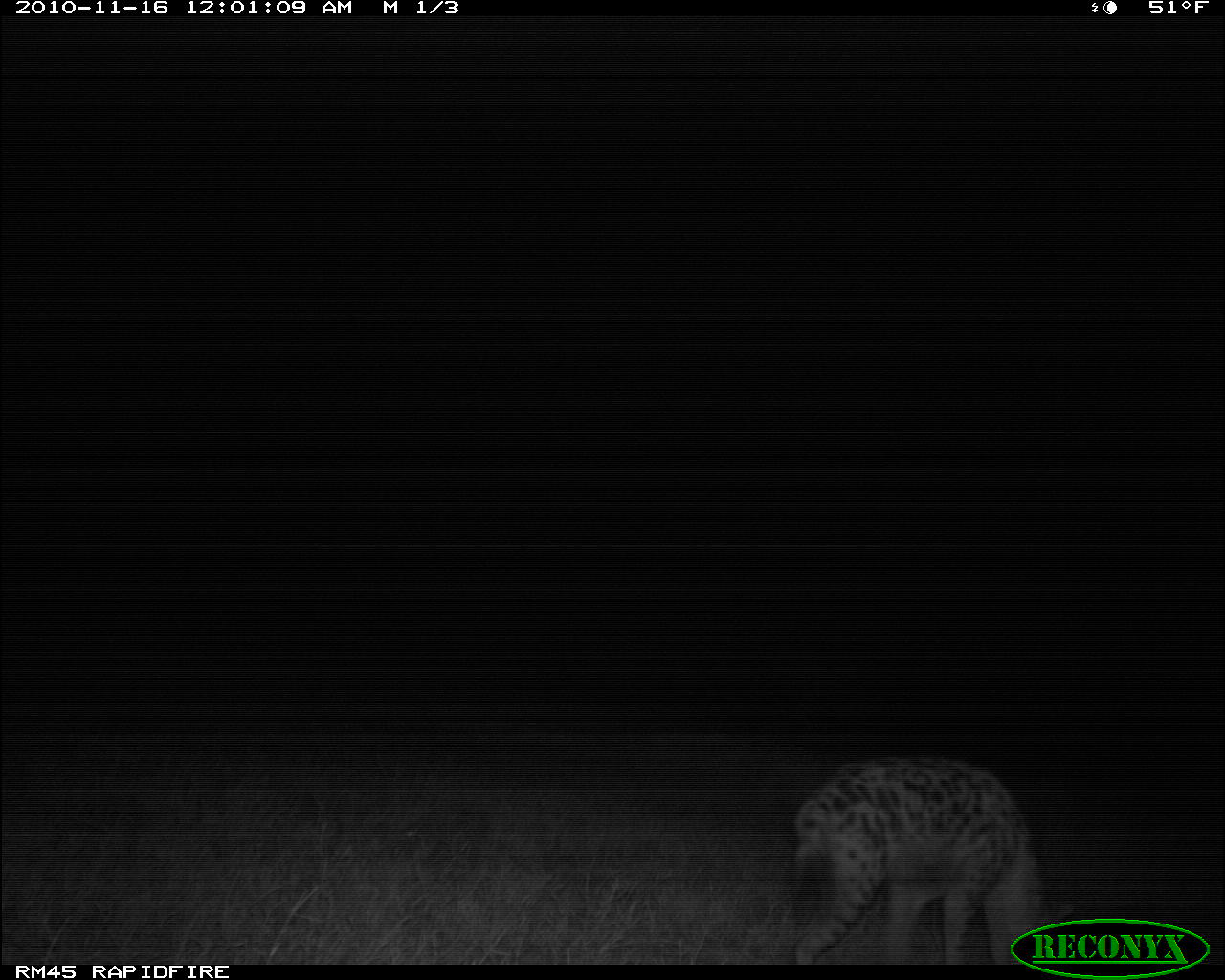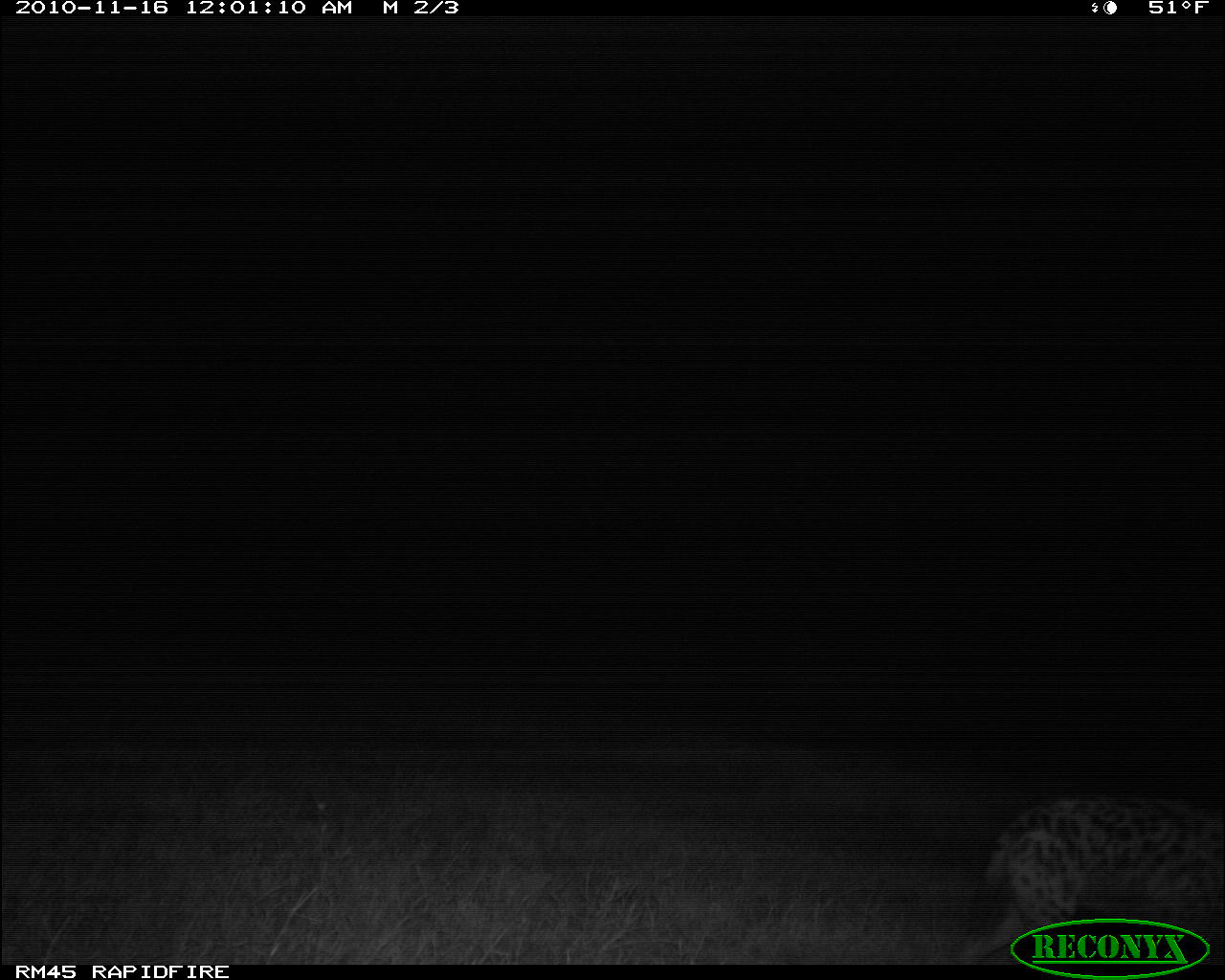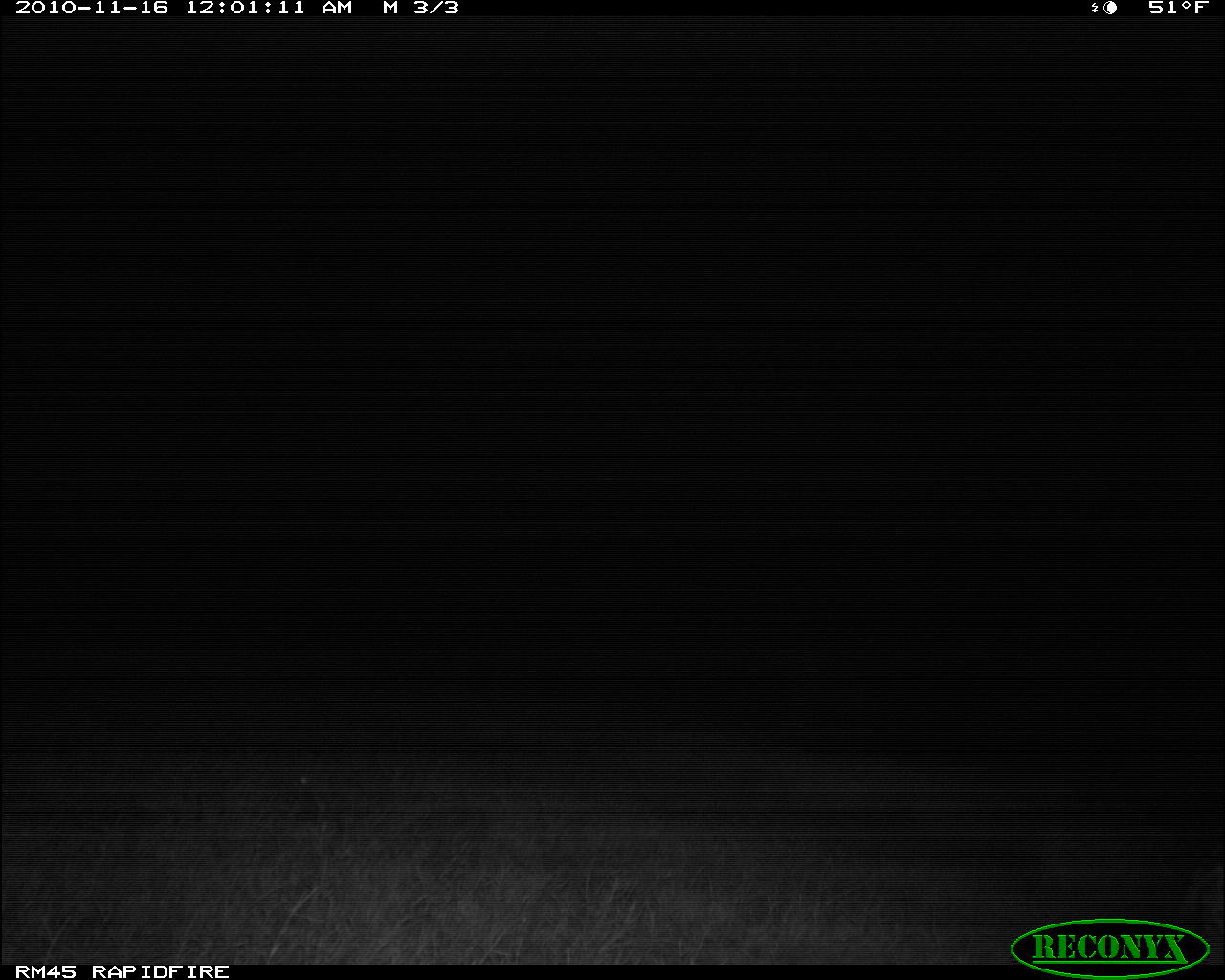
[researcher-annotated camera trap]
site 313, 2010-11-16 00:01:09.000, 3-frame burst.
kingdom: Animalia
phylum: Chordata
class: Mammalia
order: Carnivora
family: Hyaenidae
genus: Crocuta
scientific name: Crocuta crocuta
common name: spotted hyena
Crocuta crocuta (spotted hyena), count 1.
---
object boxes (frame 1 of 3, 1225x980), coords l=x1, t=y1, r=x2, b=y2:
crocuta crocuta: l=787, t=752, r=1078, b=962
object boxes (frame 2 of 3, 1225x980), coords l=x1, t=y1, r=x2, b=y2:
crocuta crocuta: l=948, t=790, r=1222, b=961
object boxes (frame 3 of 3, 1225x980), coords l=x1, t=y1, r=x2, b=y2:
crocuta crocuta: l=1173, t=838, r=1222, b=960